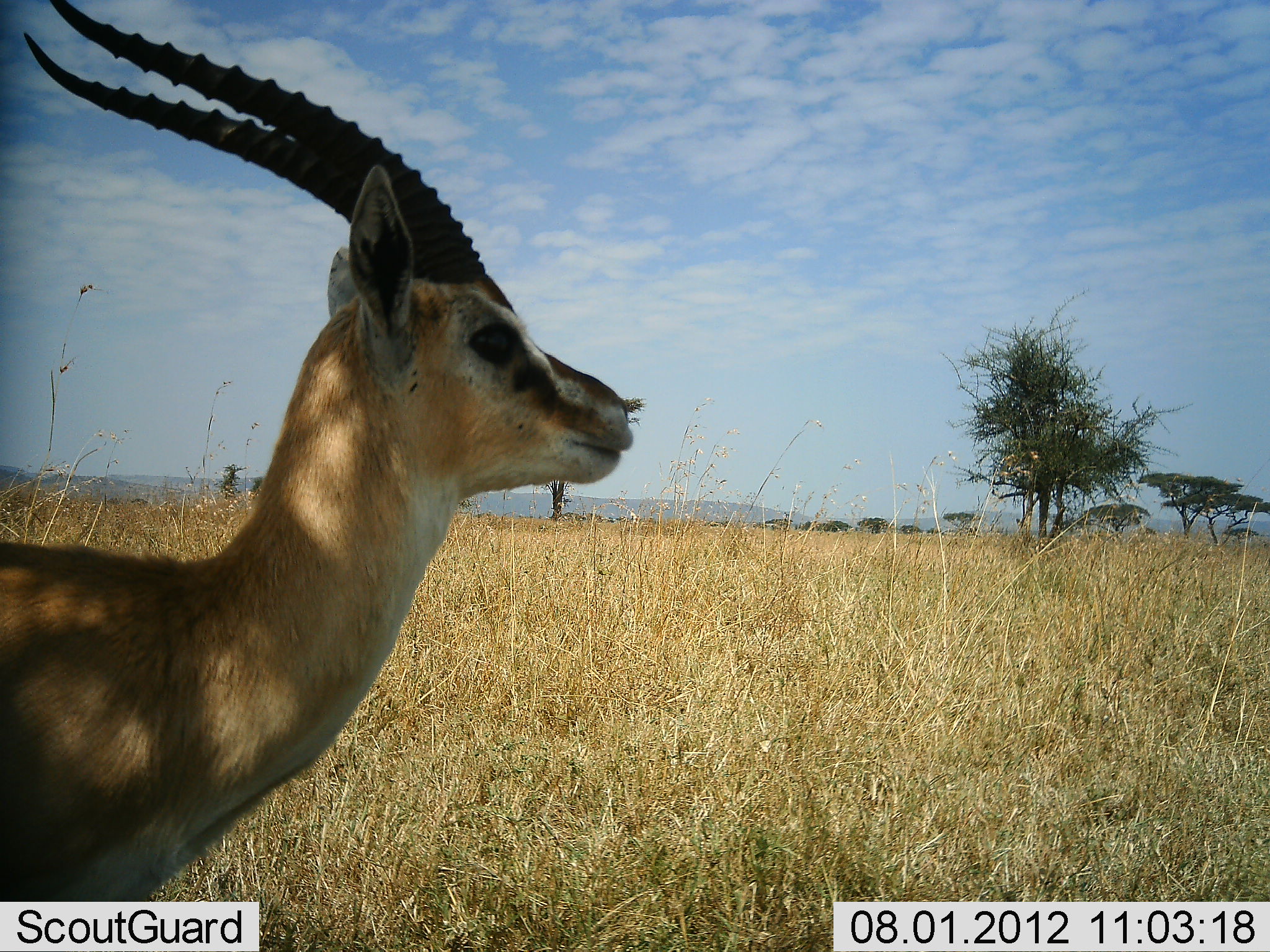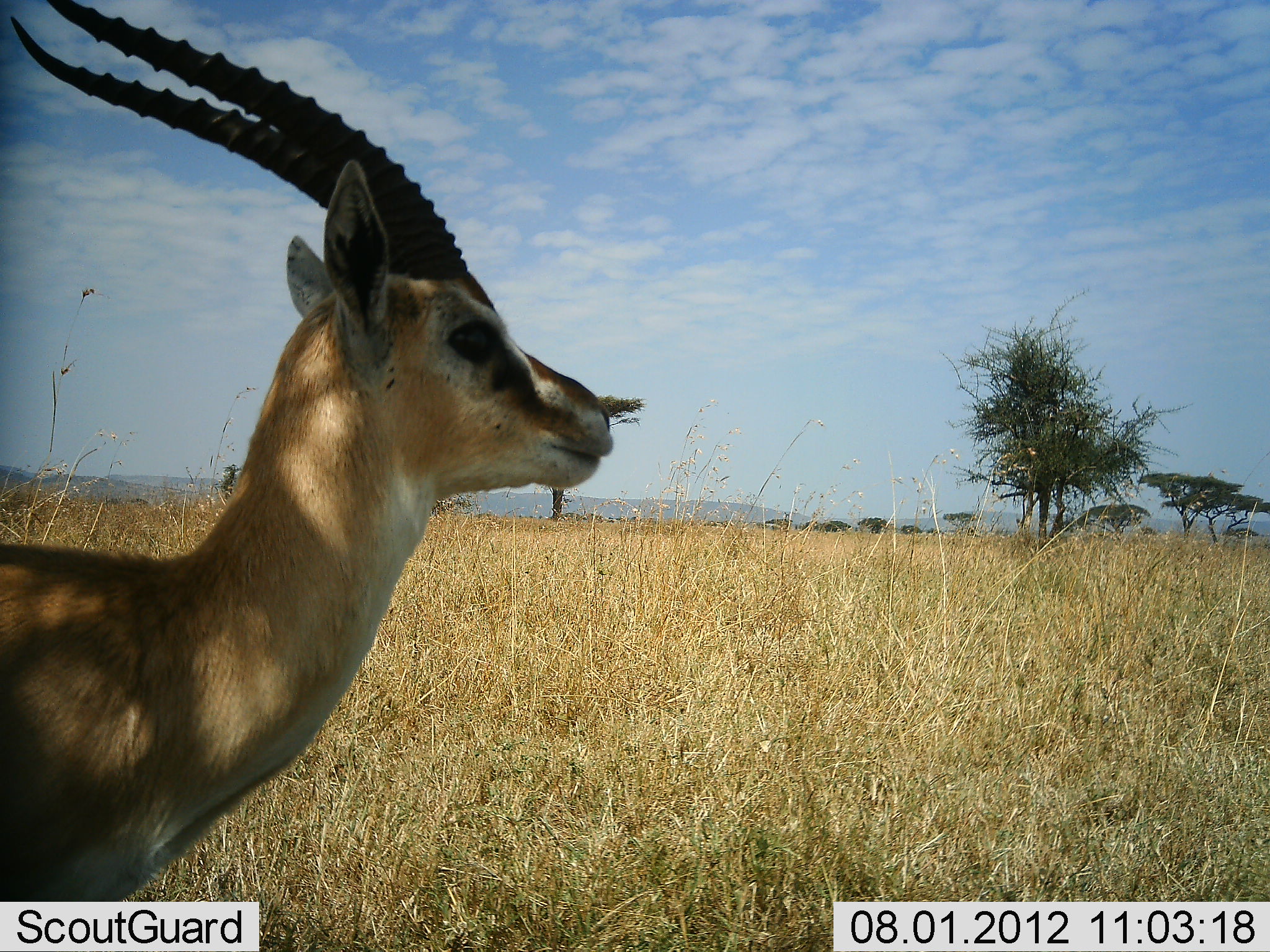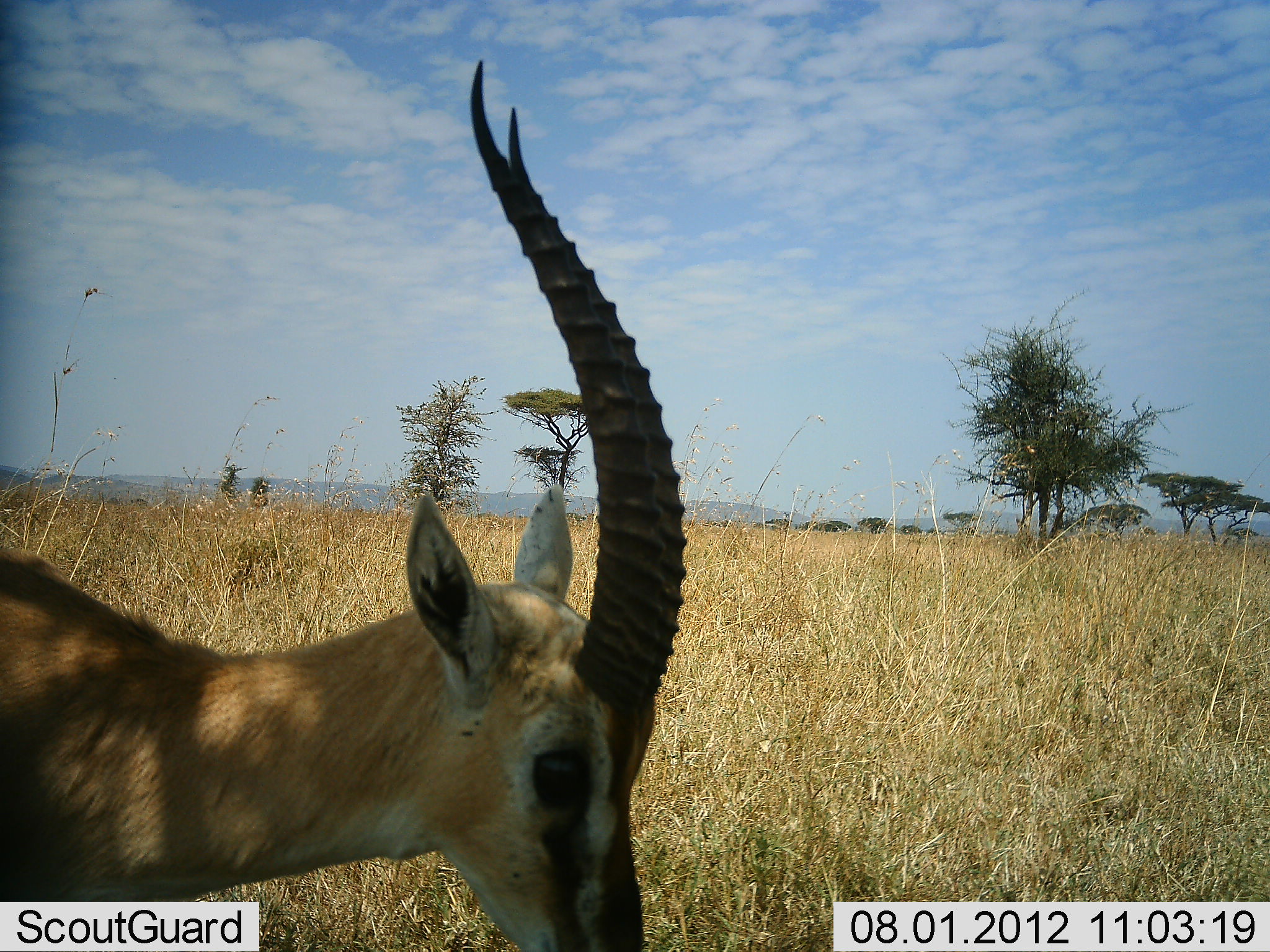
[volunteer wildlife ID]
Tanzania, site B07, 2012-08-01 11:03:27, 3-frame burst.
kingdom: Animalia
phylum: Chordata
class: Mammalia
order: Artiodactyla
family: Bovidae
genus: Eudorcas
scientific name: Eudorcas thomsonii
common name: thomson's gazelle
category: gazellethomsons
Gazellethomsons (thomson's gazelle) (Eudorcas thomsonii), count 1. Behavior (volunteer vote fractions): standing 67%, resting 0%, moving 11%, interacting 0%. Young present (vote fraction): 0%. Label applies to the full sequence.